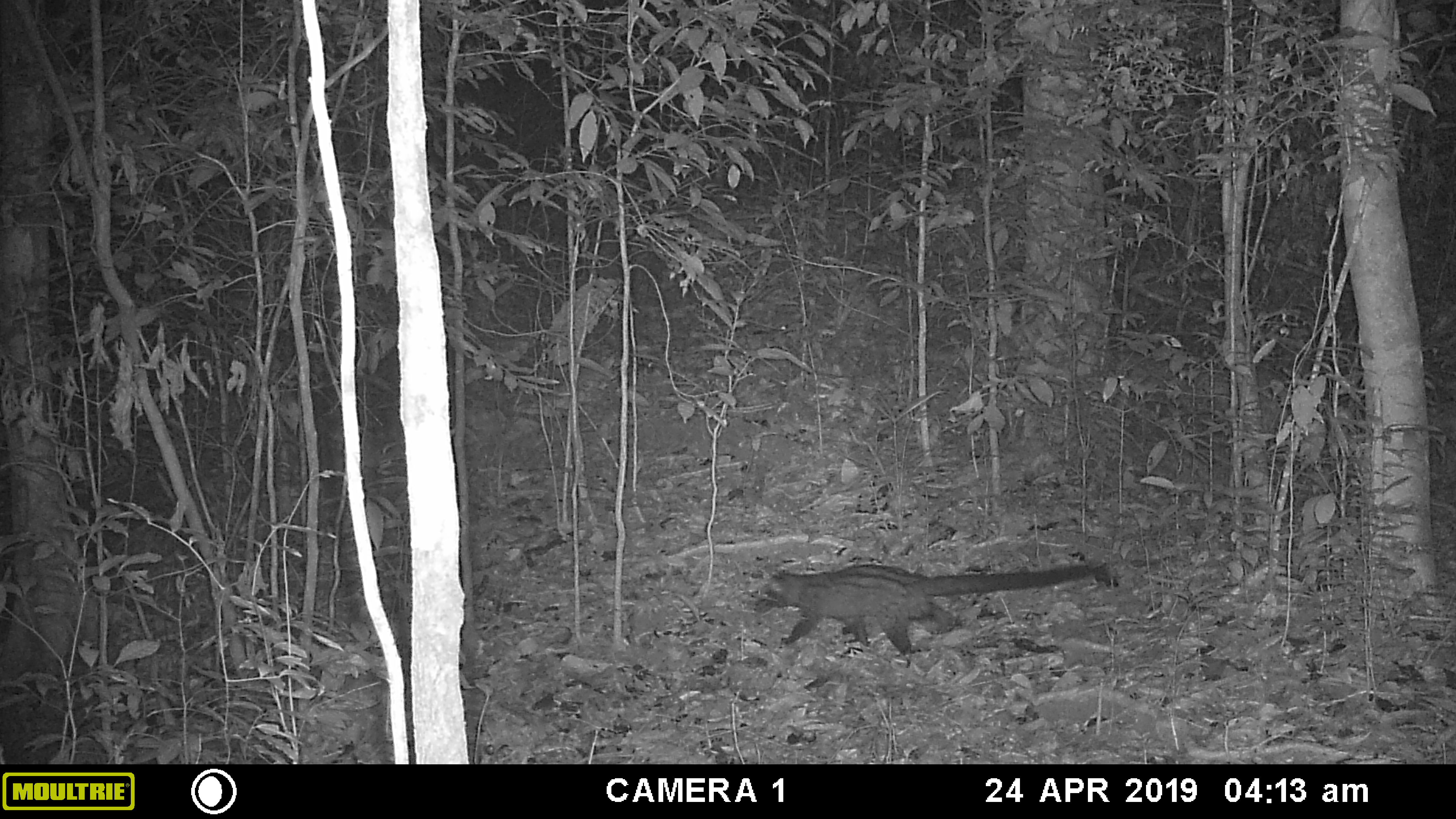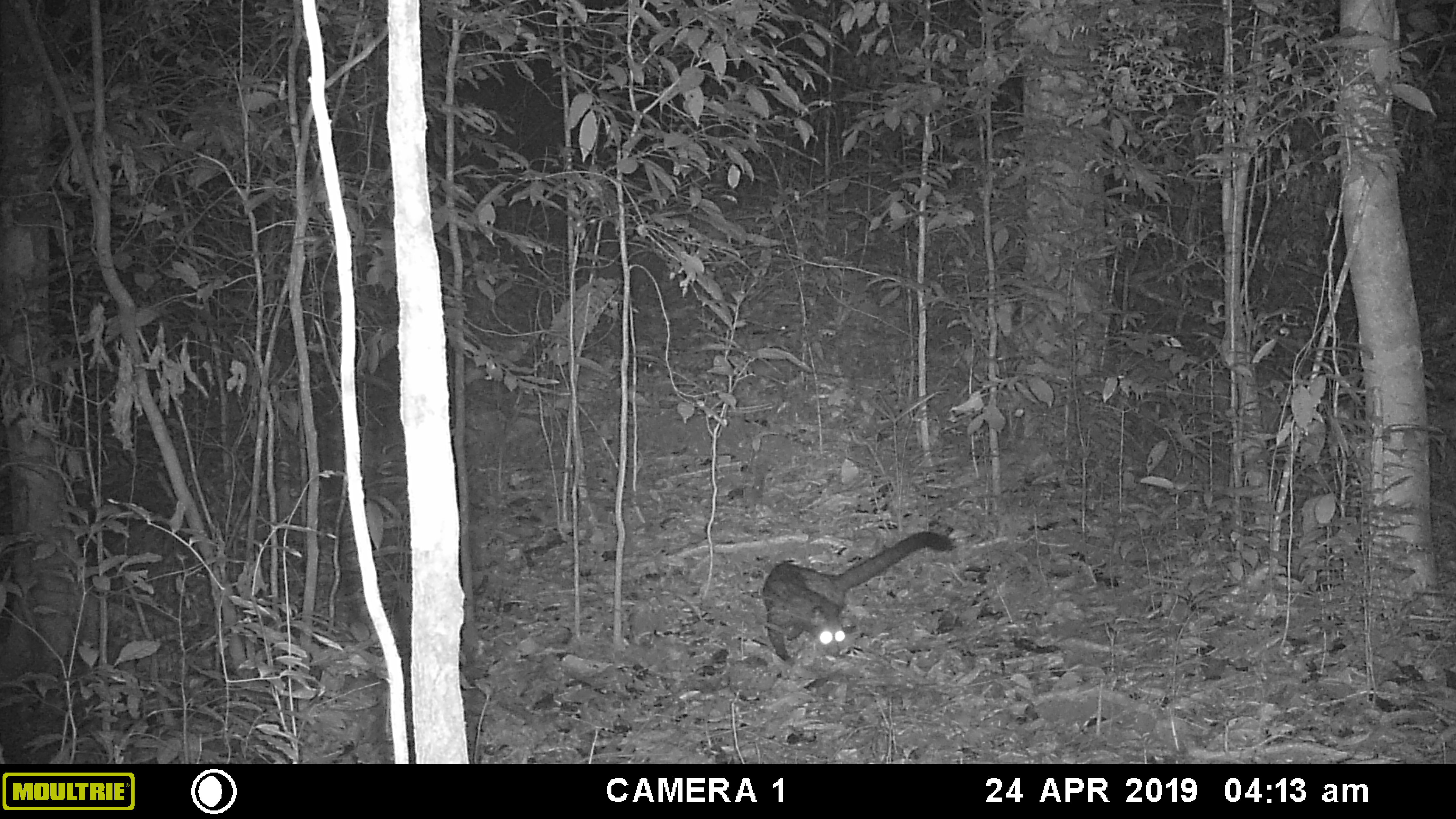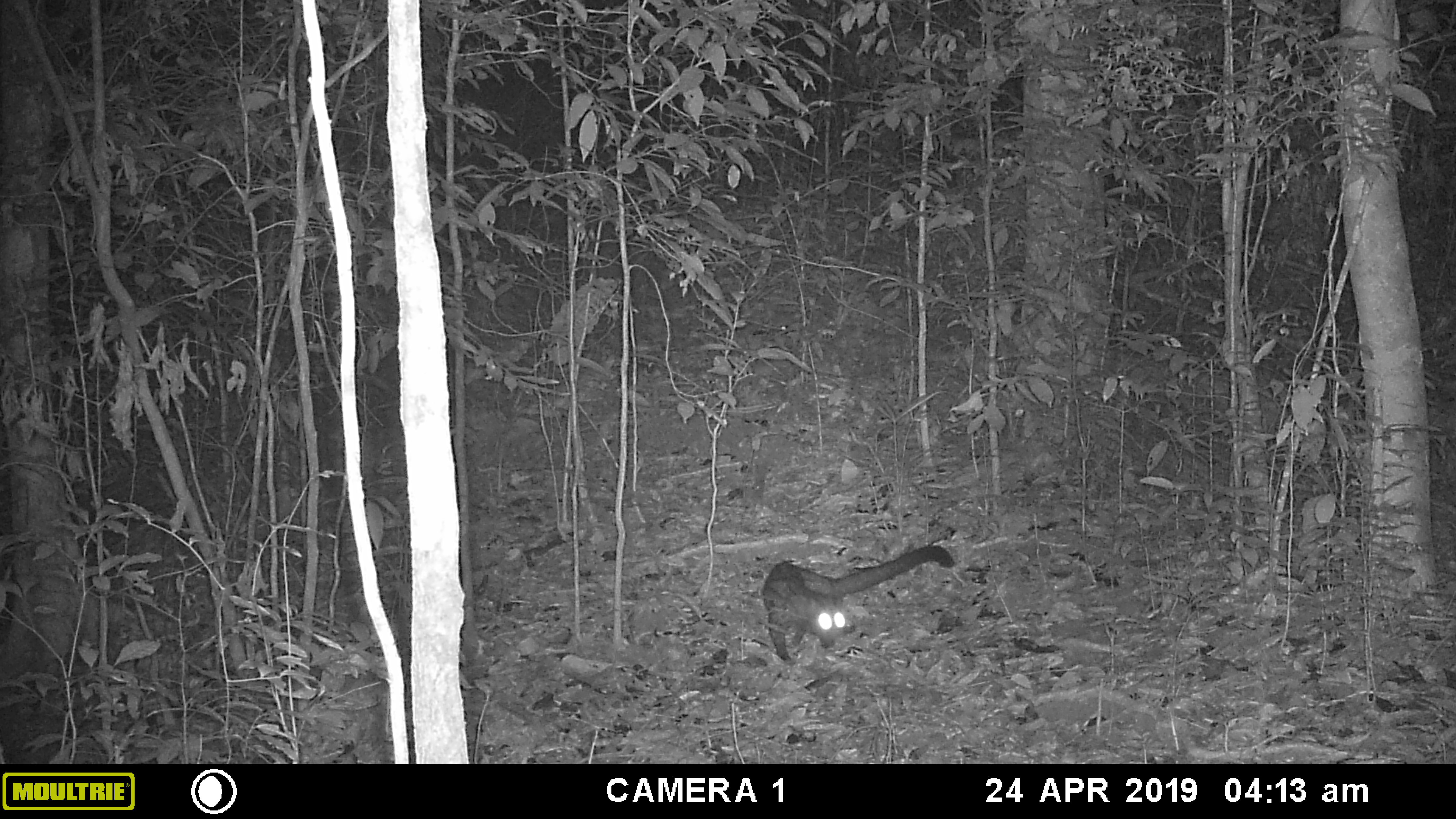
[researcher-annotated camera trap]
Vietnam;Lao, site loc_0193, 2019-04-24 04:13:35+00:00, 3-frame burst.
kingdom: Animalia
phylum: Chordata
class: Mammalia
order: Carnivora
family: Viverridae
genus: Paradoxurus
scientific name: Paradoxurus hermaphroditus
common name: common palm civet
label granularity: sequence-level